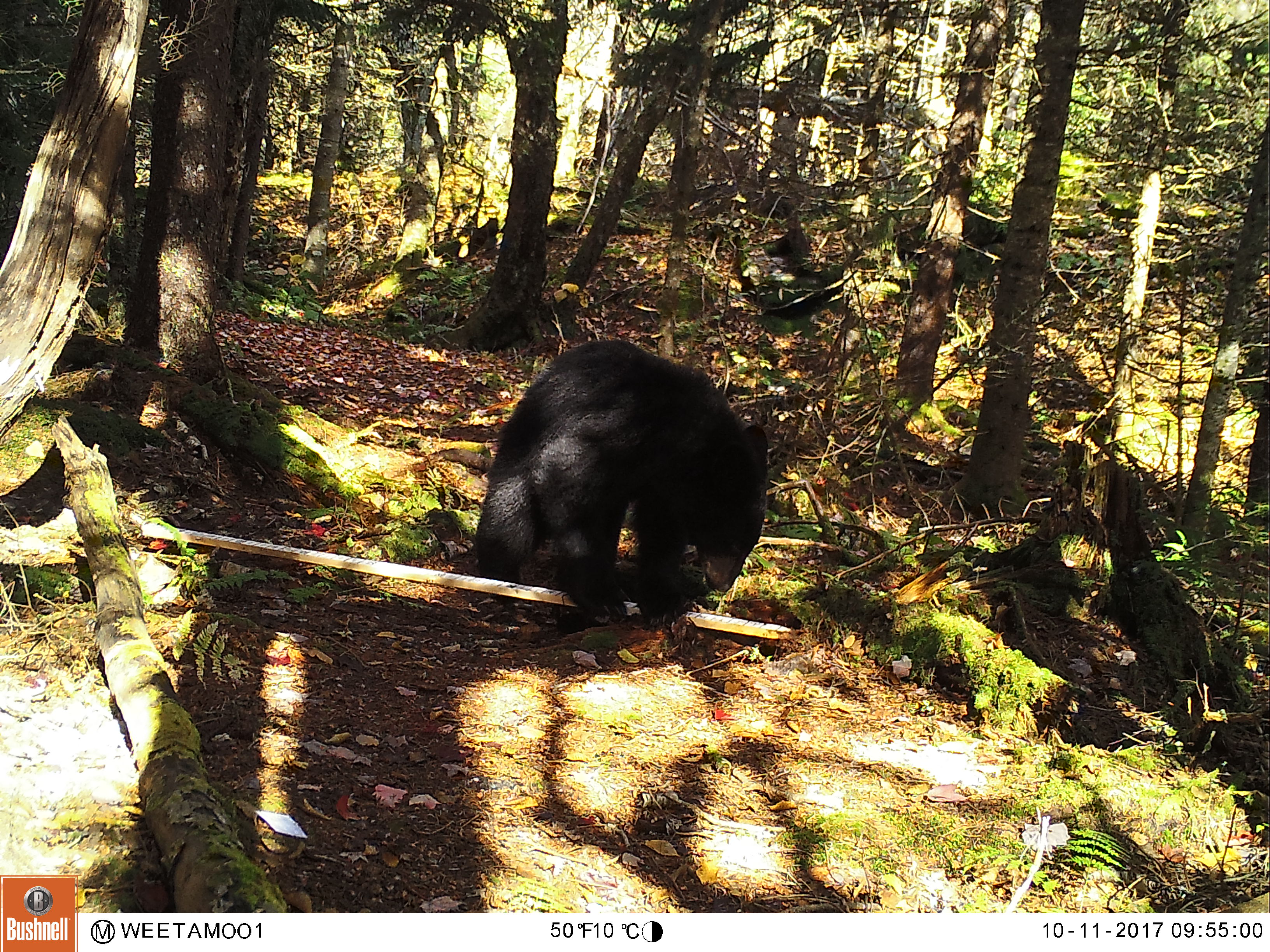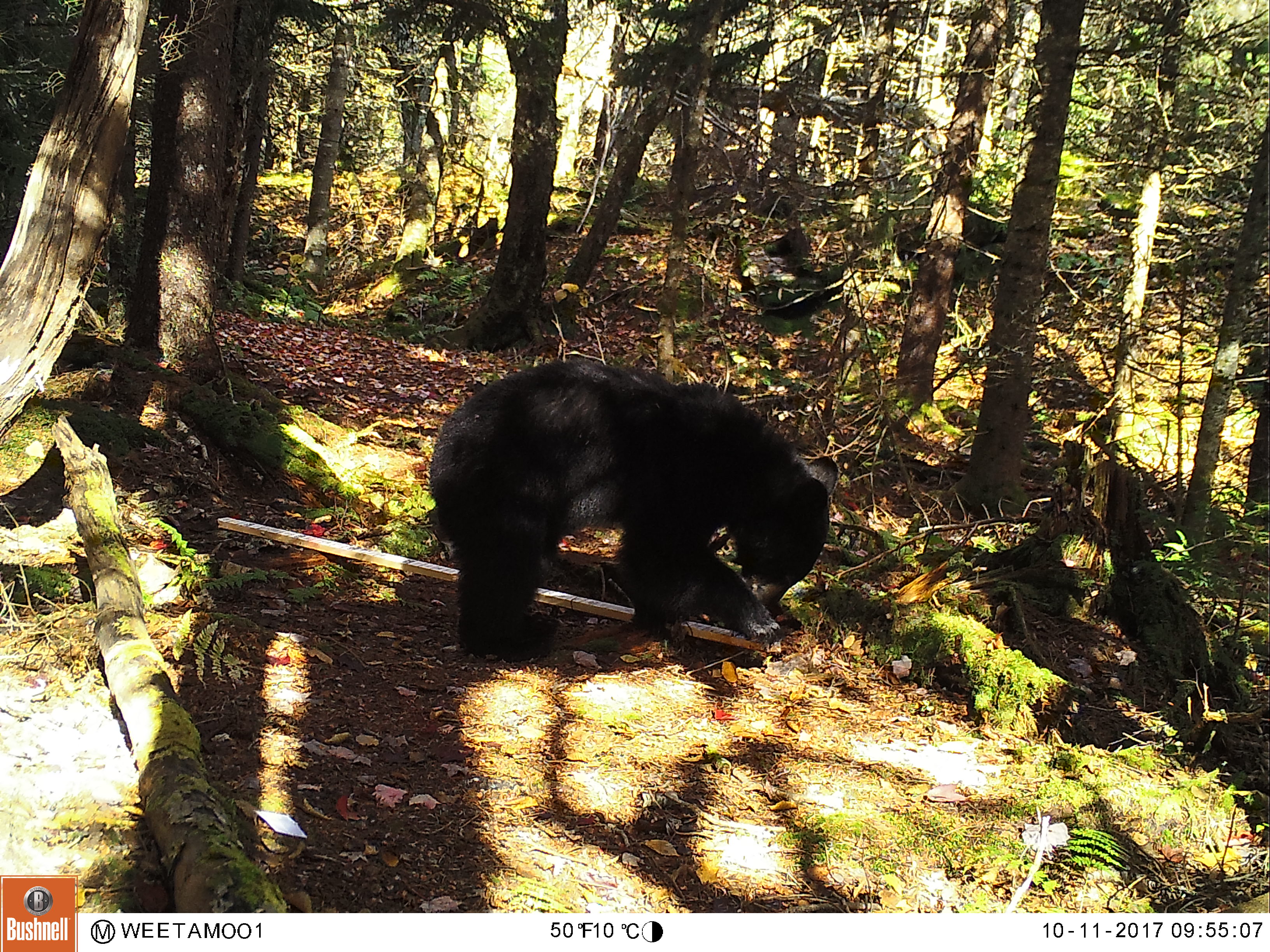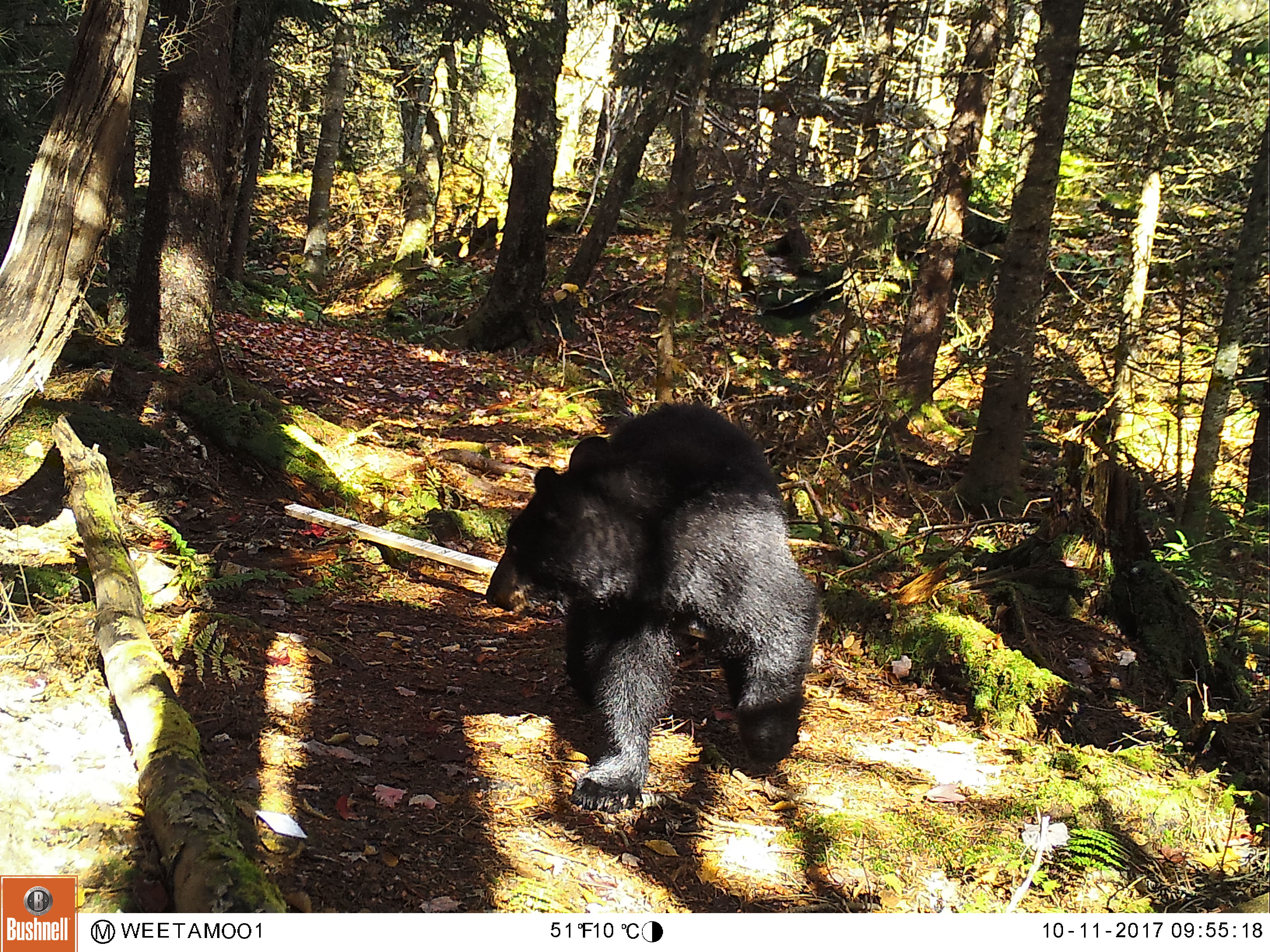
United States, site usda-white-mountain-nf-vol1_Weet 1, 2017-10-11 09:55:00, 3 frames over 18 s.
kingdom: Animalia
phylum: Chordata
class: Mammalia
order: Carnivora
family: Ursidae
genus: Ursus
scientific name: Ursus americanus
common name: black bear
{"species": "black bear (Ursus americanus)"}